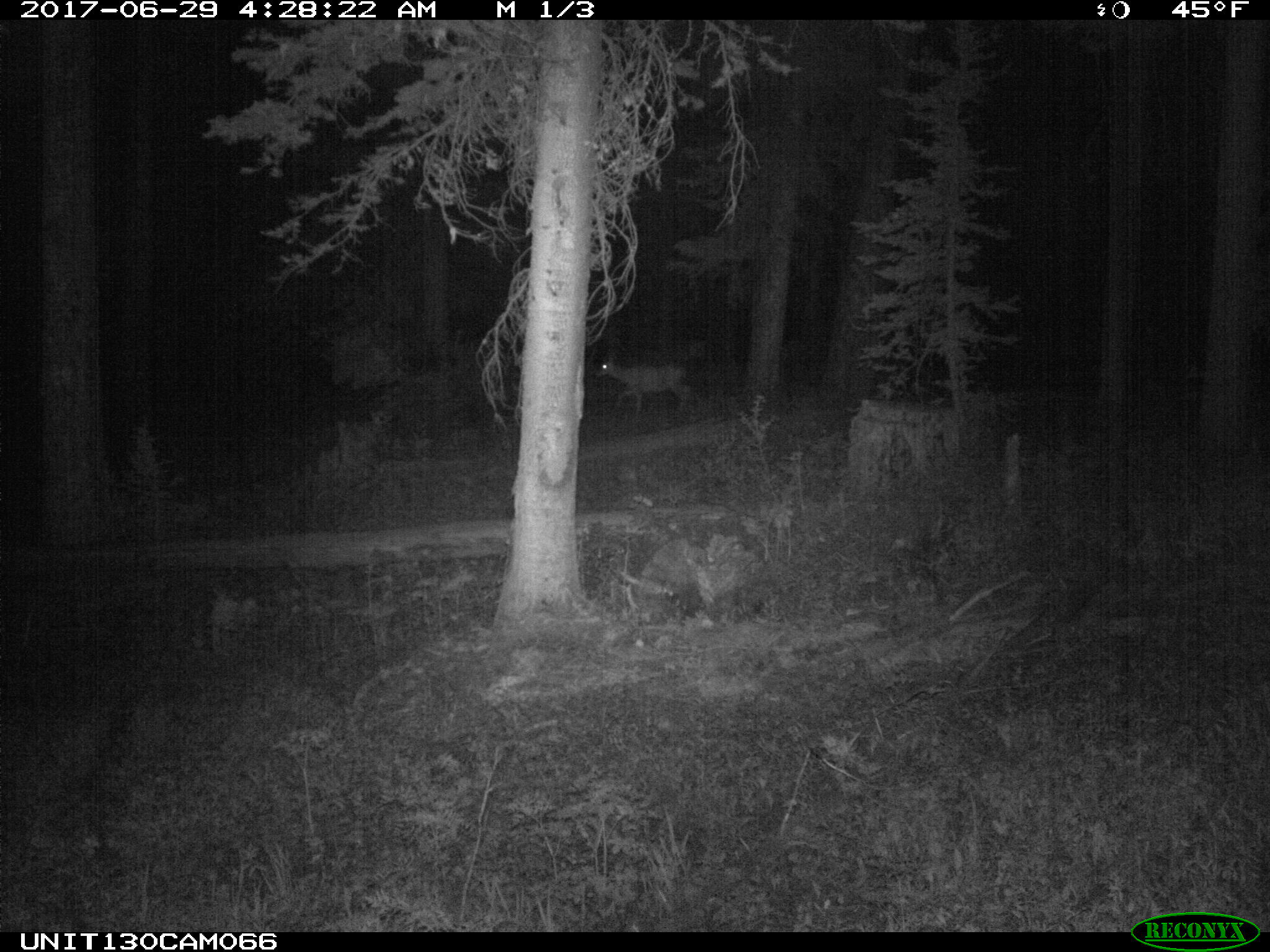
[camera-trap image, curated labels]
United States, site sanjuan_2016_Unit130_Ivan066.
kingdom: Animalia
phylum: Chordata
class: Mammalia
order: Artiodactyla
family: Cervidae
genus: Odocoileus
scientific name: Odocoileus hemionus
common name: mule deer